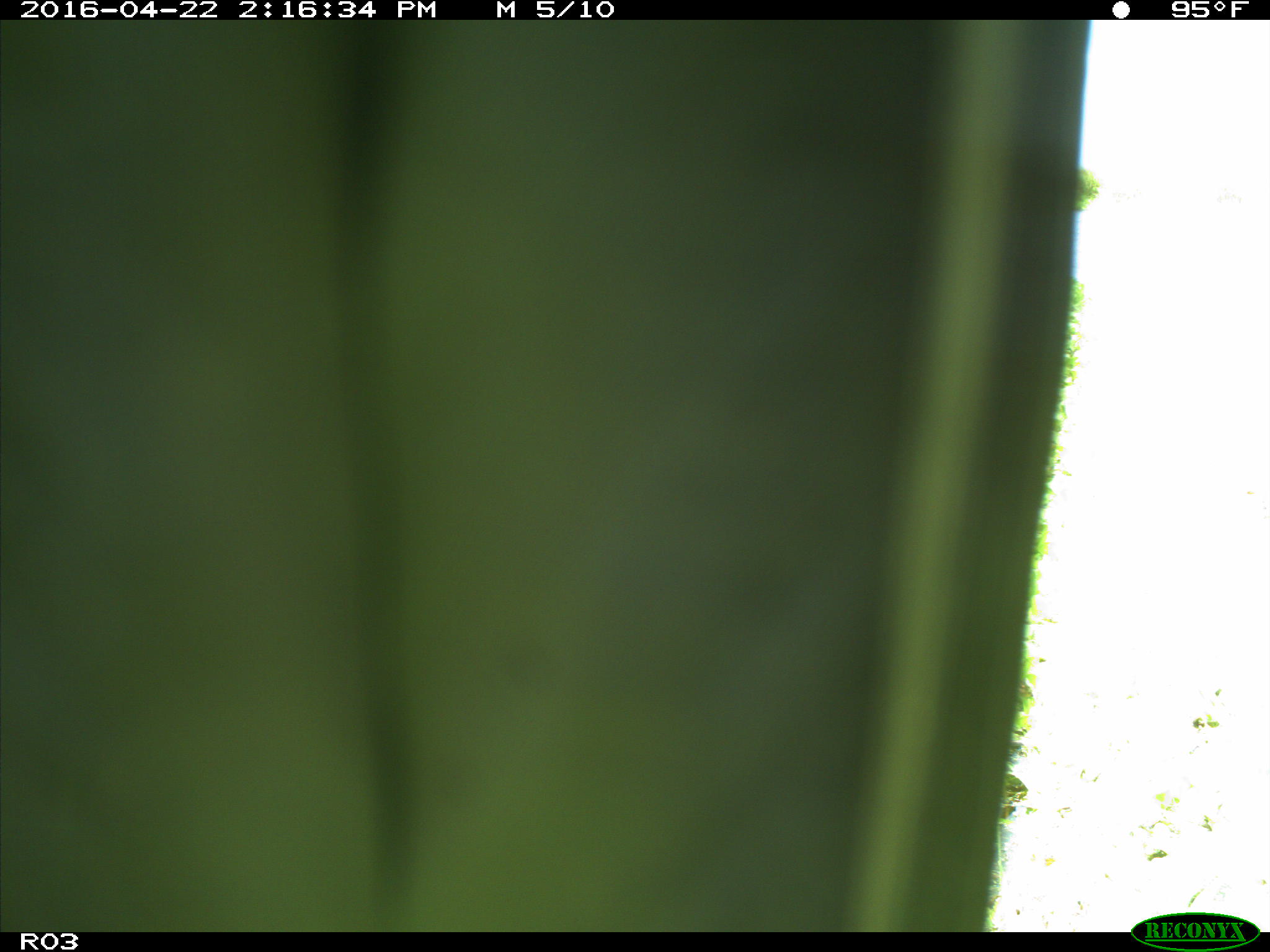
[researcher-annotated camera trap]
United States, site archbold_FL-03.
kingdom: Animalia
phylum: Chordata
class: Aves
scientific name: Aves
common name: birds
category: unidentified bird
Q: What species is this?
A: Unidentified bird (birds) (Aves).